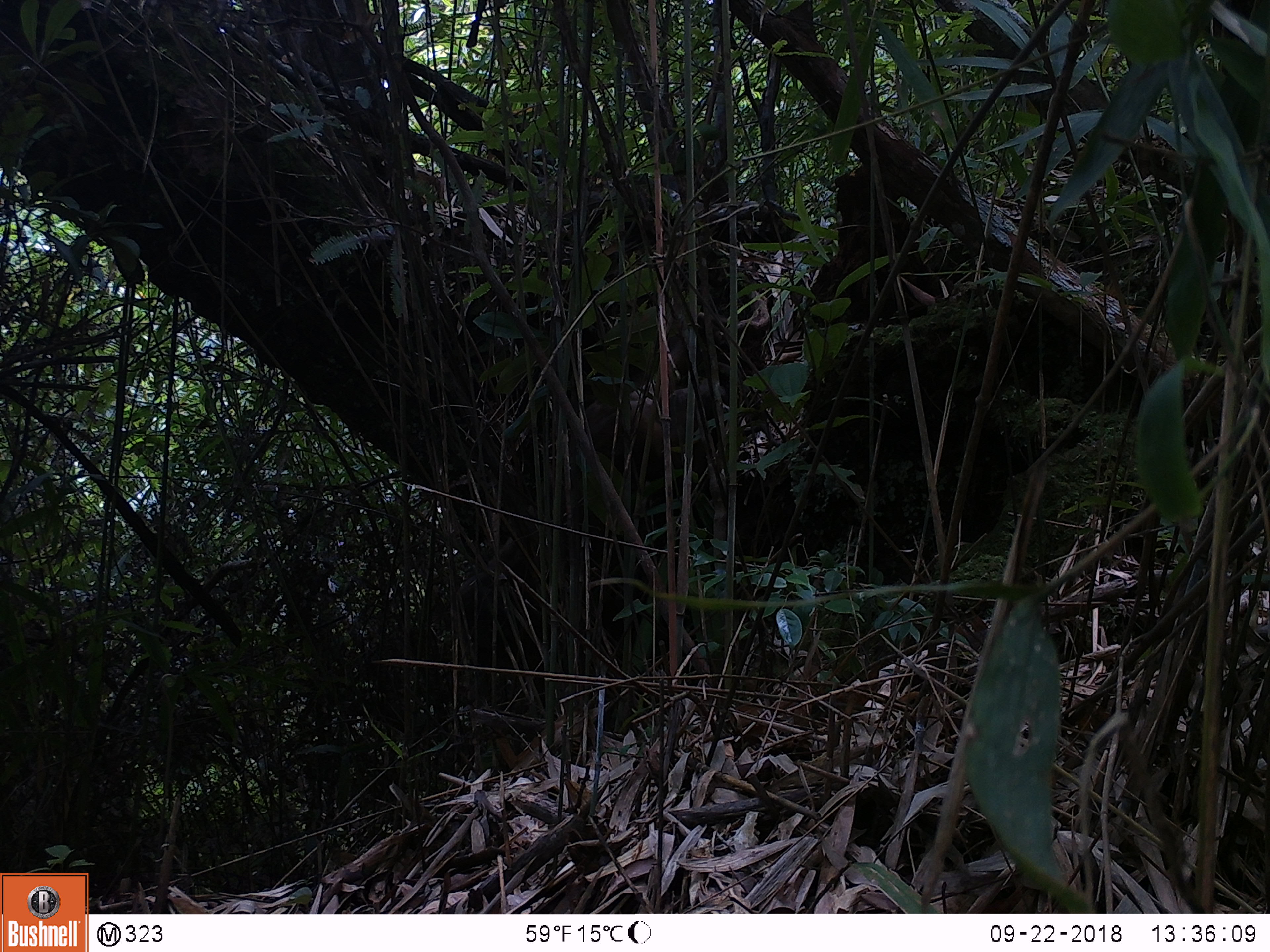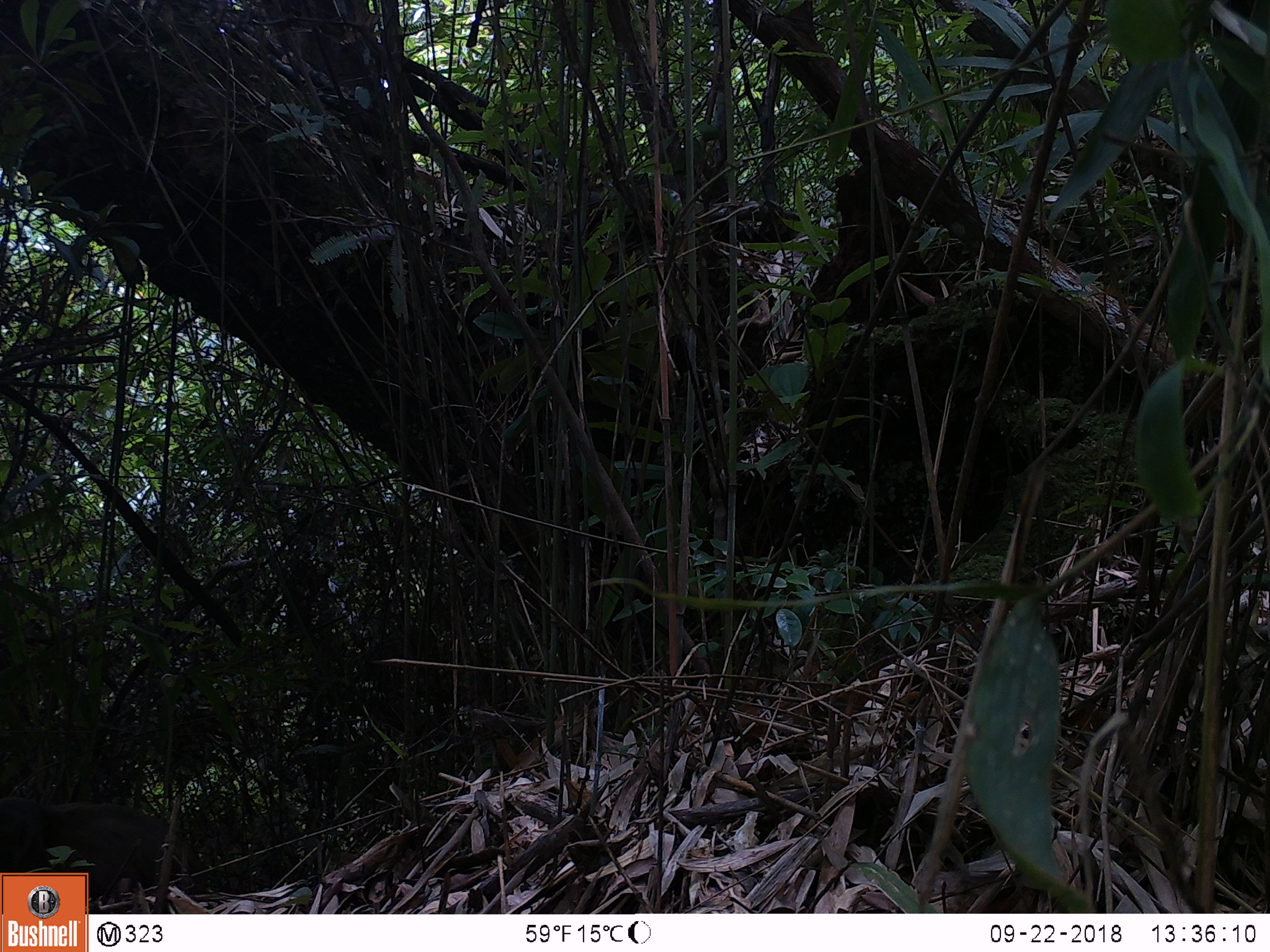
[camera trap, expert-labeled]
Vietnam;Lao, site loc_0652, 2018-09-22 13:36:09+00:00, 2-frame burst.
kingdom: Animalia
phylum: Chordata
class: Mammalia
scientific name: Mammalia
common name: mammal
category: unidentified mammal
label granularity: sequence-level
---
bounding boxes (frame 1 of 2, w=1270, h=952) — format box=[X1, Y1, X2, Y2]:
unidentified mammal: box=[576, 330, 727, 459]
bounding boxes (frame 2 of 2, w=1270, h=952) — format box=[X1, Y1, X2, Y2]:
unidentified mammal: box=[0, 794, 208, 901]